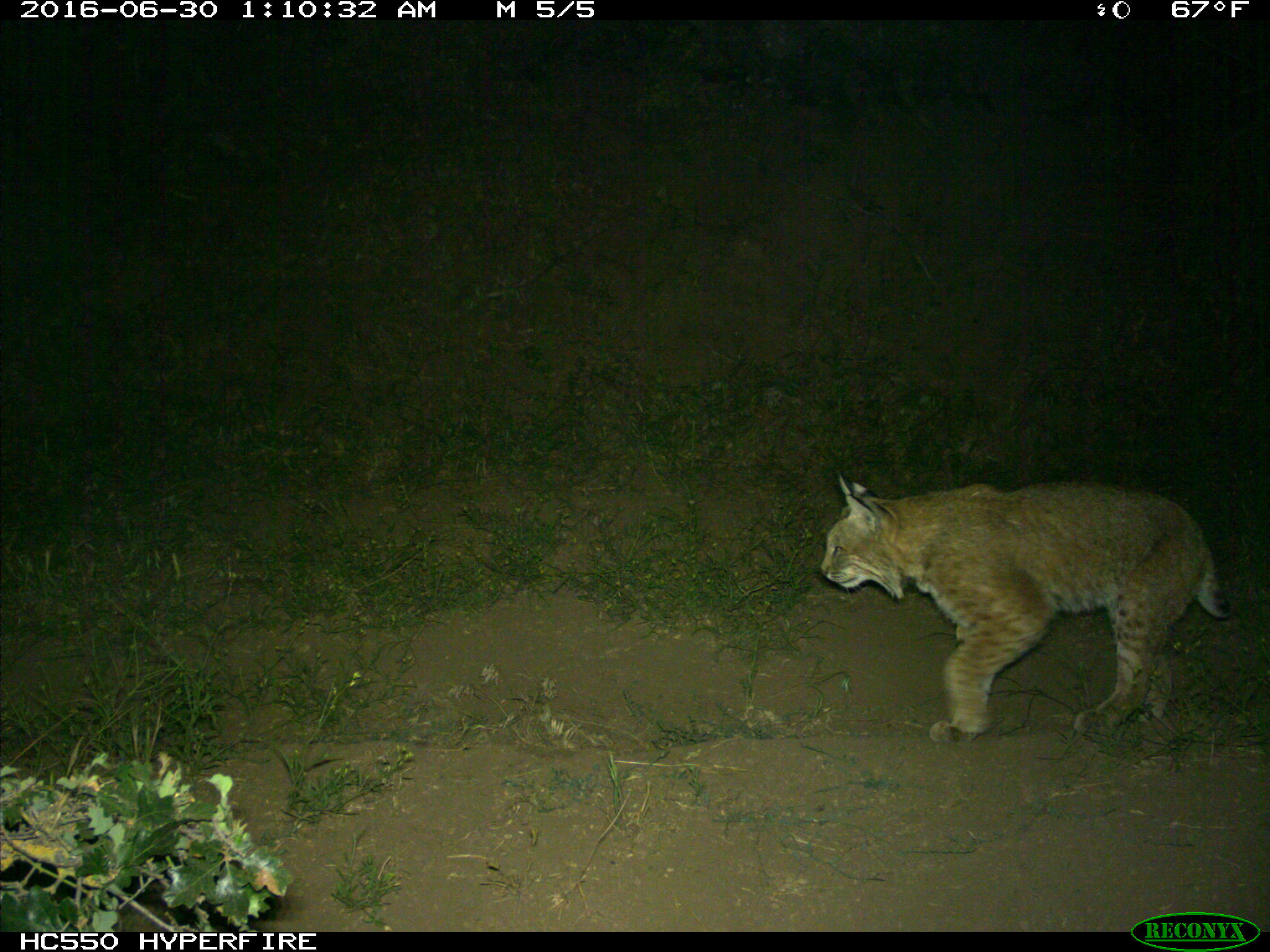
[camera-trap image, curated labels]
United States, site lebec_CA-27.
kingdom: Animalia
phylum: Chordata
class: Mammalia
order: Carnivora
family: Felidae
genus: Lynx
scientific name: Lynx rufus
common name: bobcat